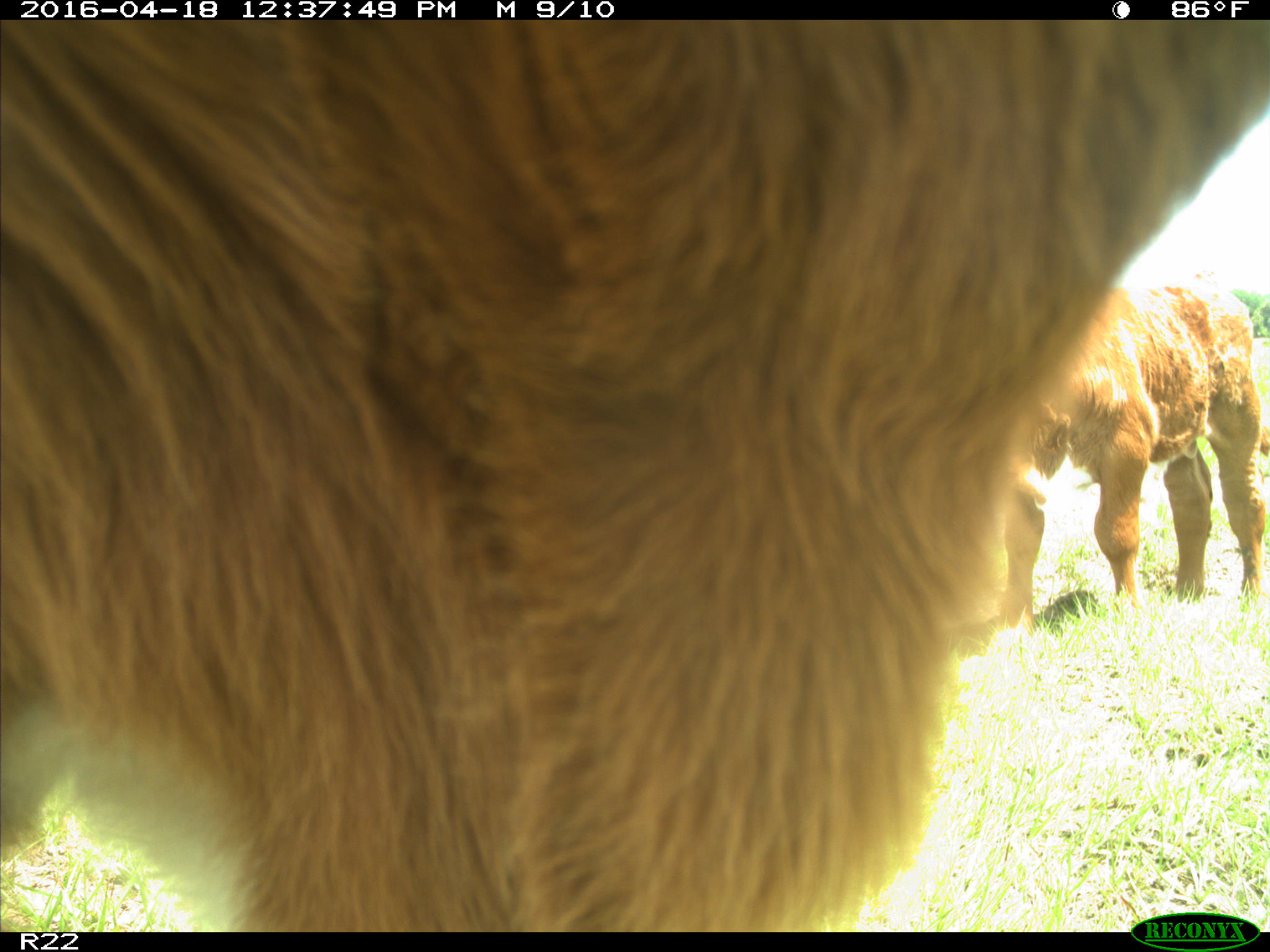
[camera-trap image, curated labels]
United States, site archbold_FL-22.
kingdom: Animalia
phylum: Chordata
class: Mammalia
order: Artiodactyla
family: Bovidae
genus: Bos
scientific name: Bos taurus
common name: domestic cow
Bos taurus (domestic cow).